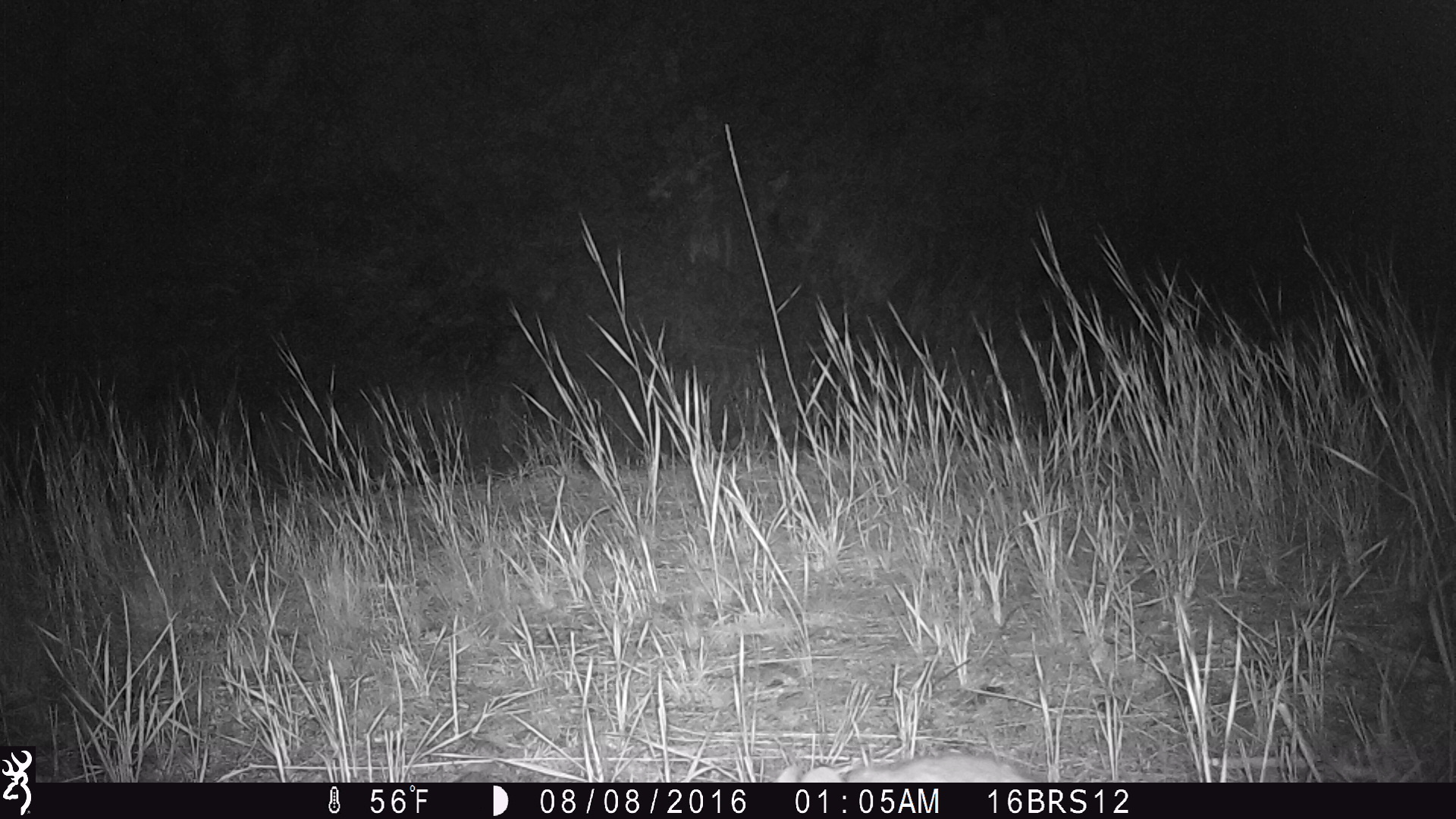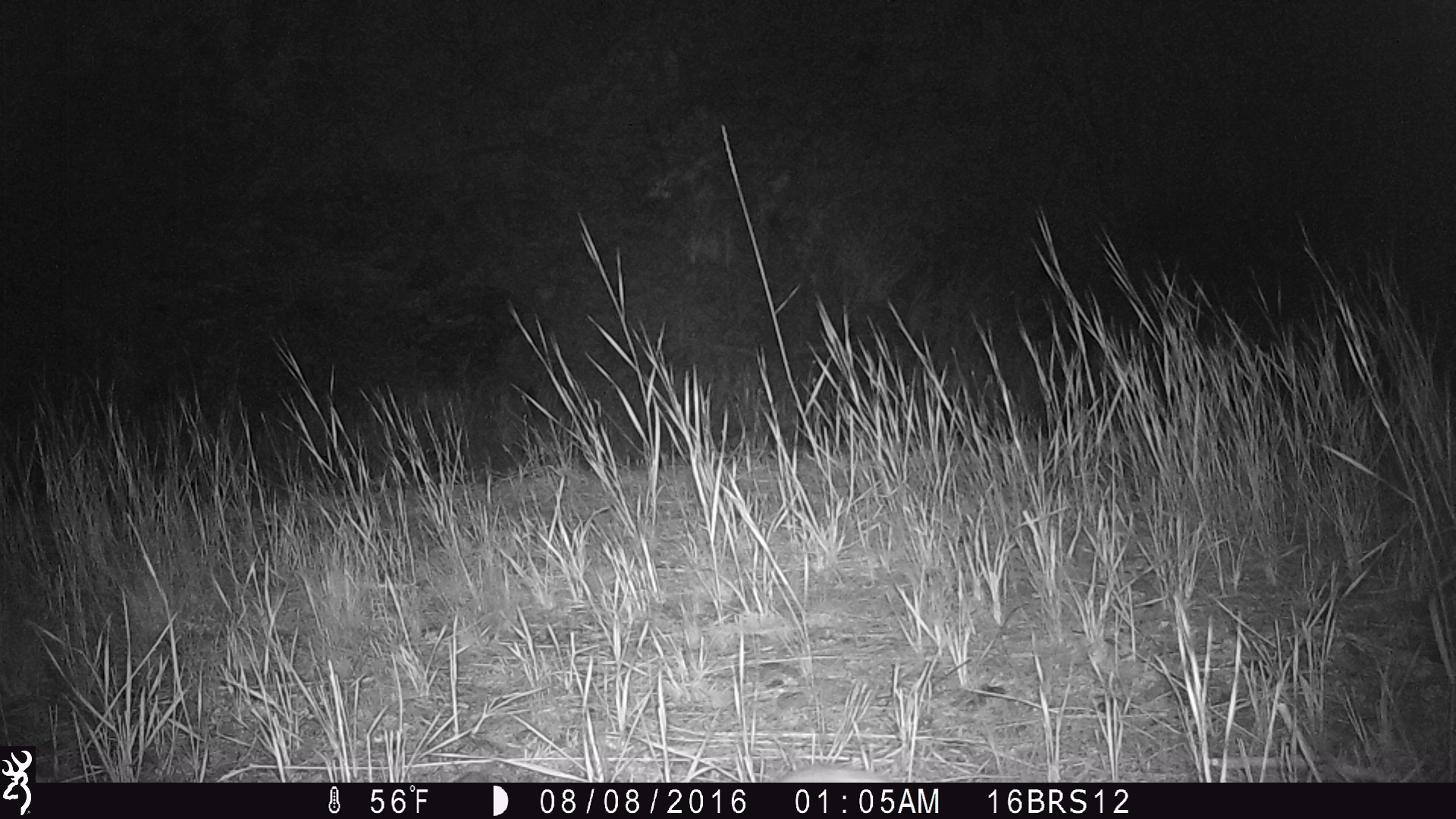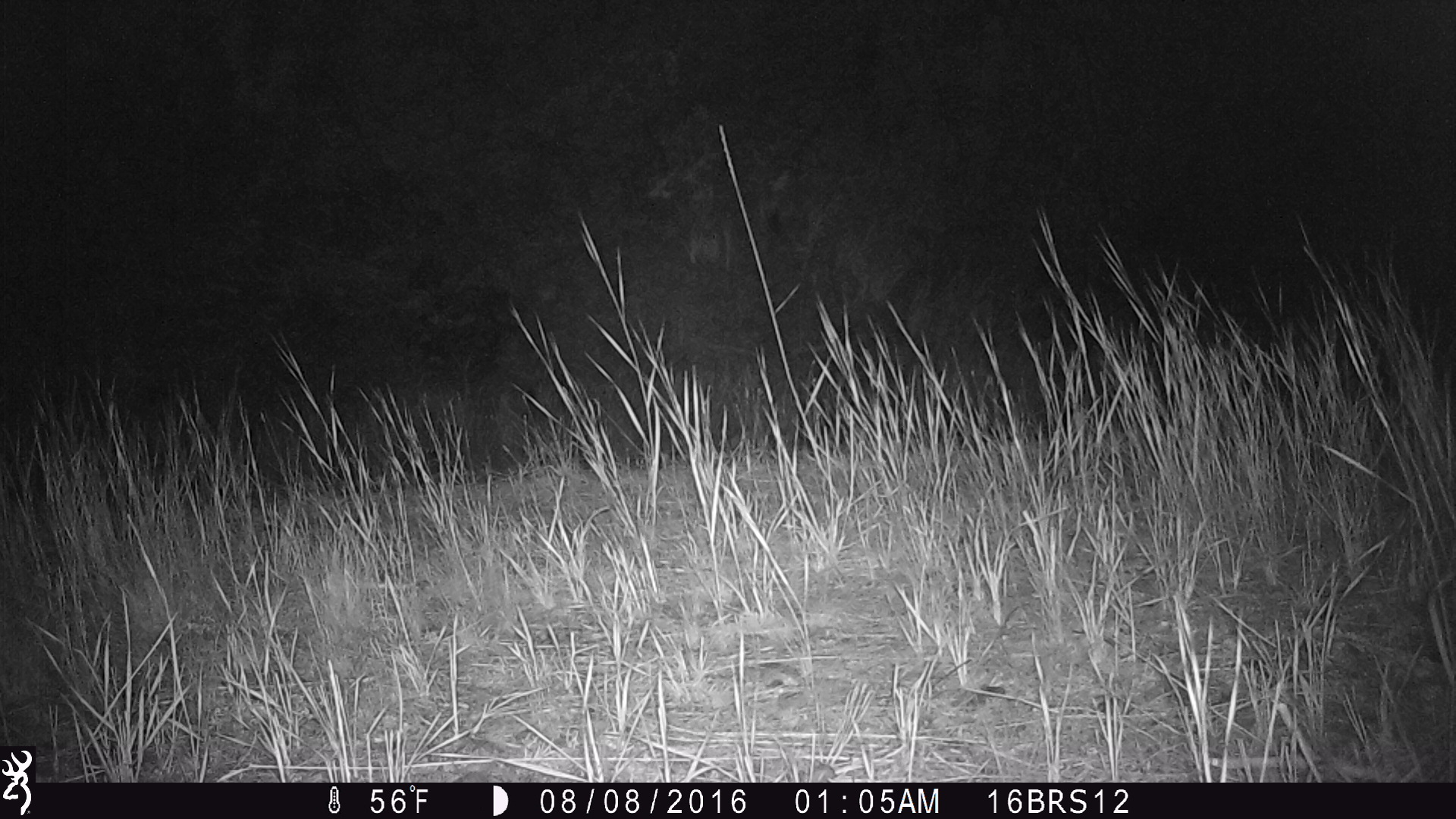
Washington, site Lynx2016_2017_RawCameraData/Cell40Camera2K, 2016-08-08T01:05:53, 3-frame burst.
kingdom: Animalia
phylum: Chordata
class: Mammalia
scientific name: Mammalia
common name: small mammal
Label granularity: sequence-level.